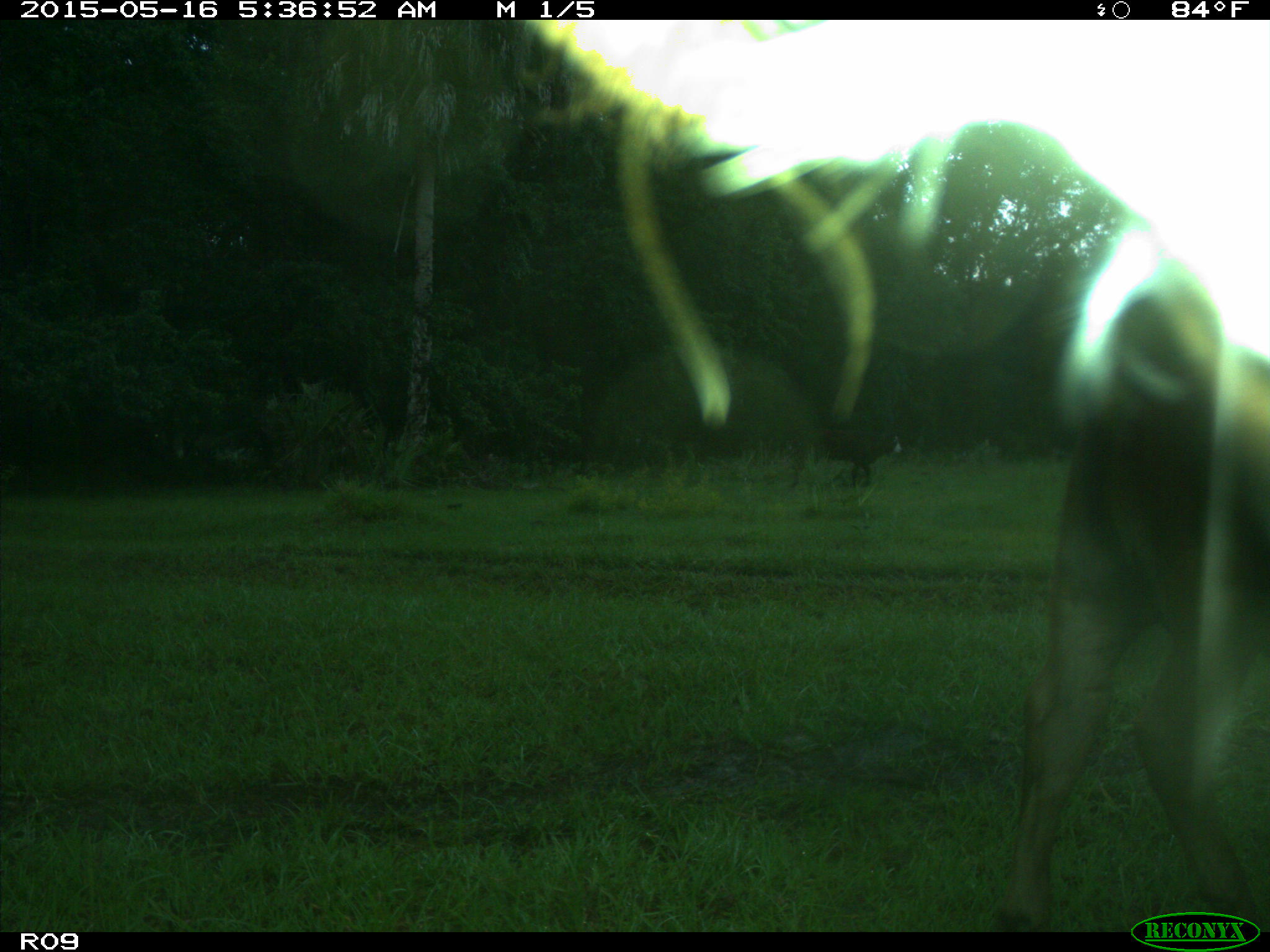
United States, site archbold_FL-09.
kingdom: Animalia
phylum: Chordata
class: Mammalia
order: Artiodactyla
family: Bovidae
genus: Bos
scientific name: Bos taurus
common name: domestic cow